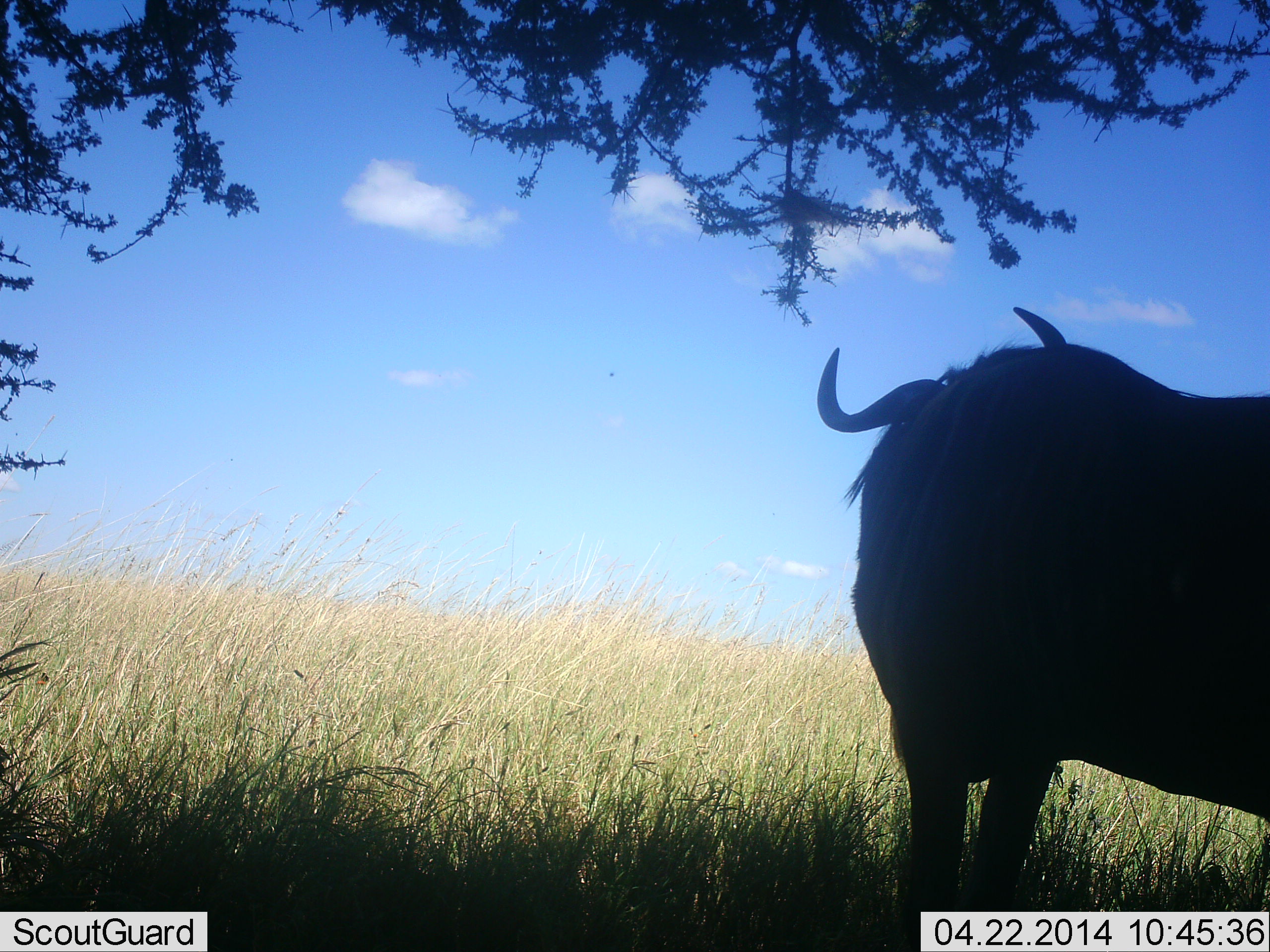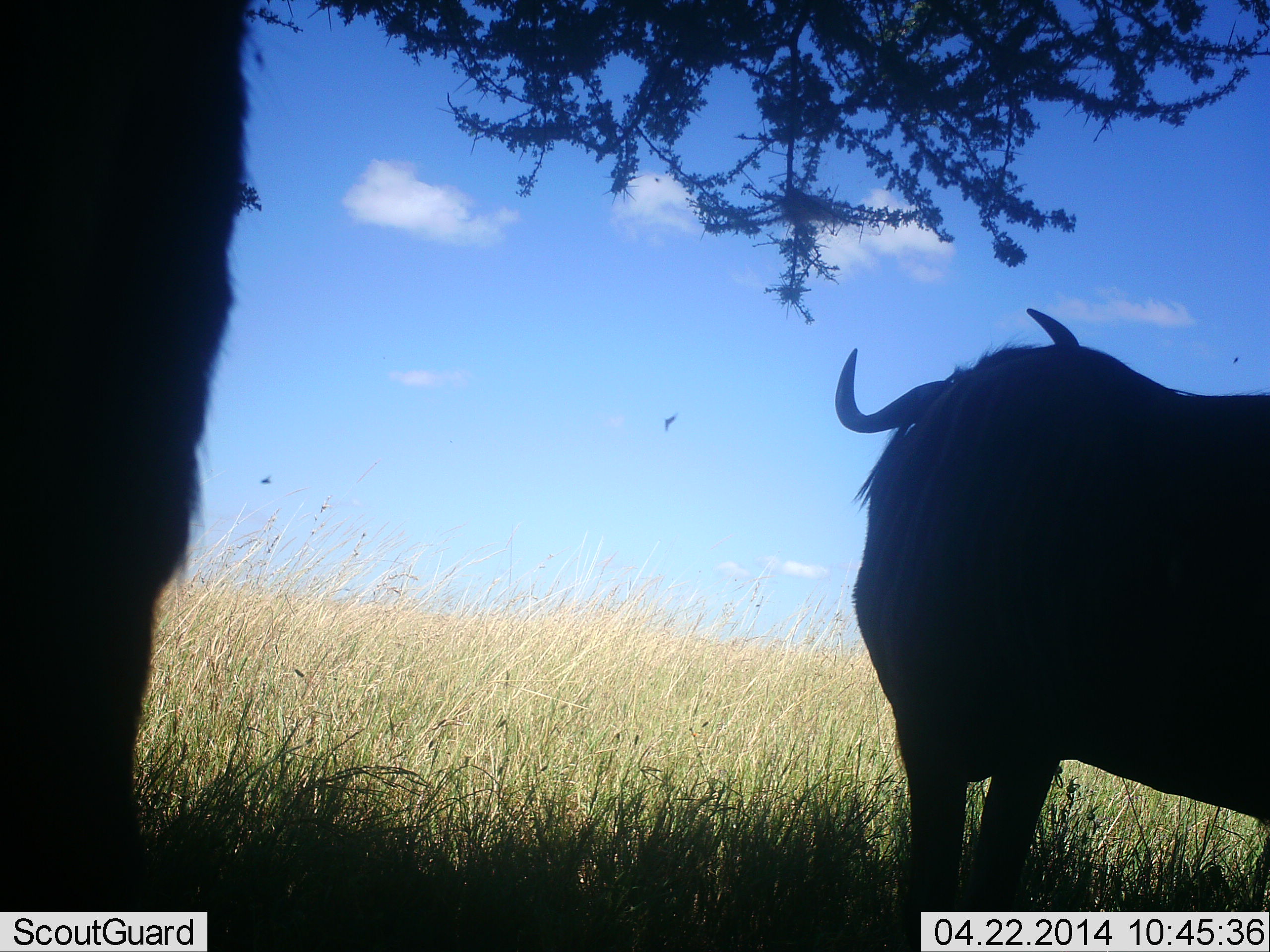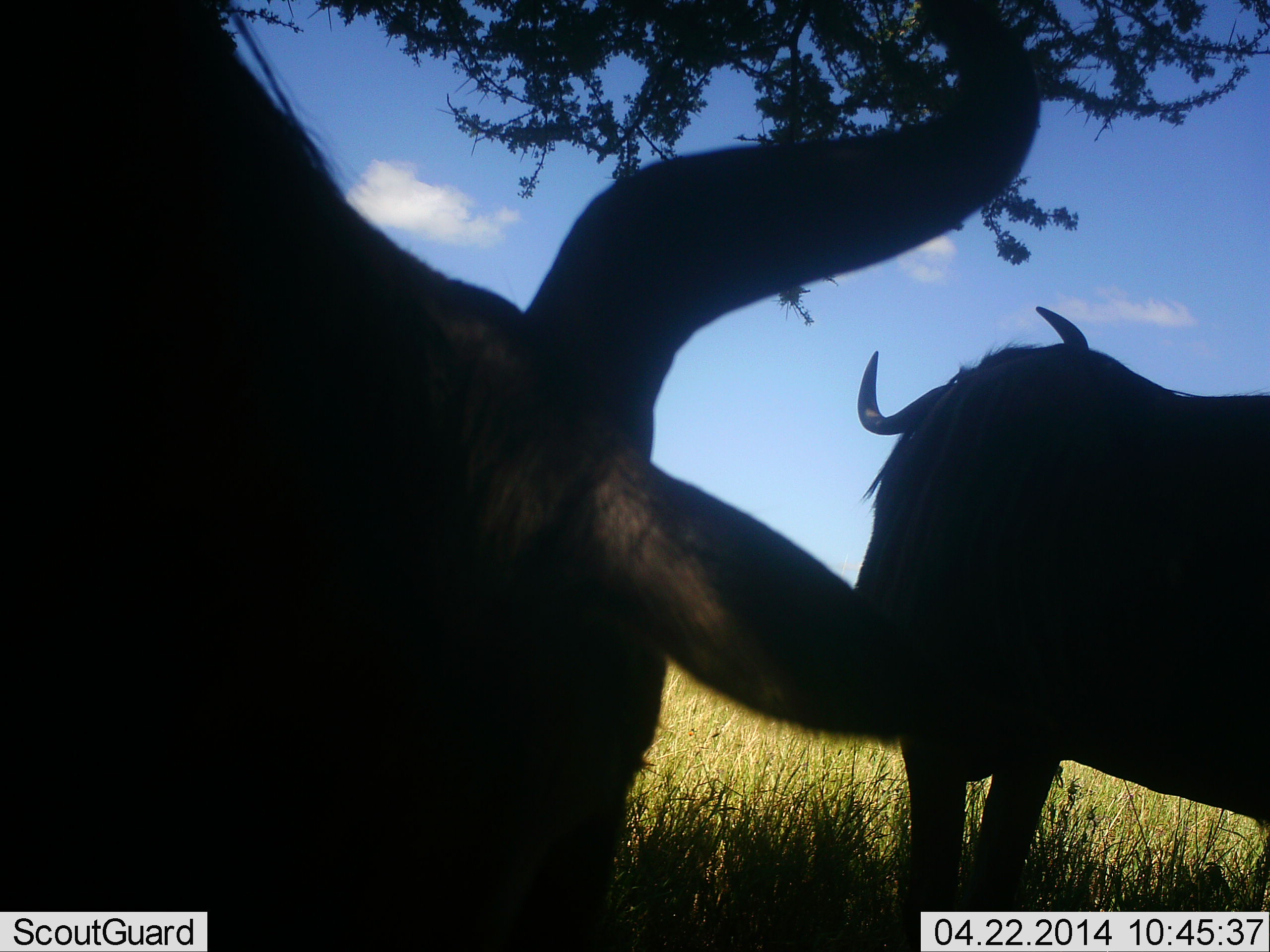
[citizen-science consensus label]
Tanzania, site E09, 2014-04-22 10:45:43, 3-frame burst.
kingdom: Animalia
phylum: Chordata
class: Mammalia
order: Artiodactyla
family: Bovidae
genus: Connochaetes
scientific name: Connochaetes taurinus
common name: blue wildebeest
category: wildebeest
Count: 2.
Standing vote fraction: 82%.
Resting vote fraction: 9%.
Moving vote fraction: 18%.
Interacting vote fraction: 0%.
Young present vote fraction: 0%.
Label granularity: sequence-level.